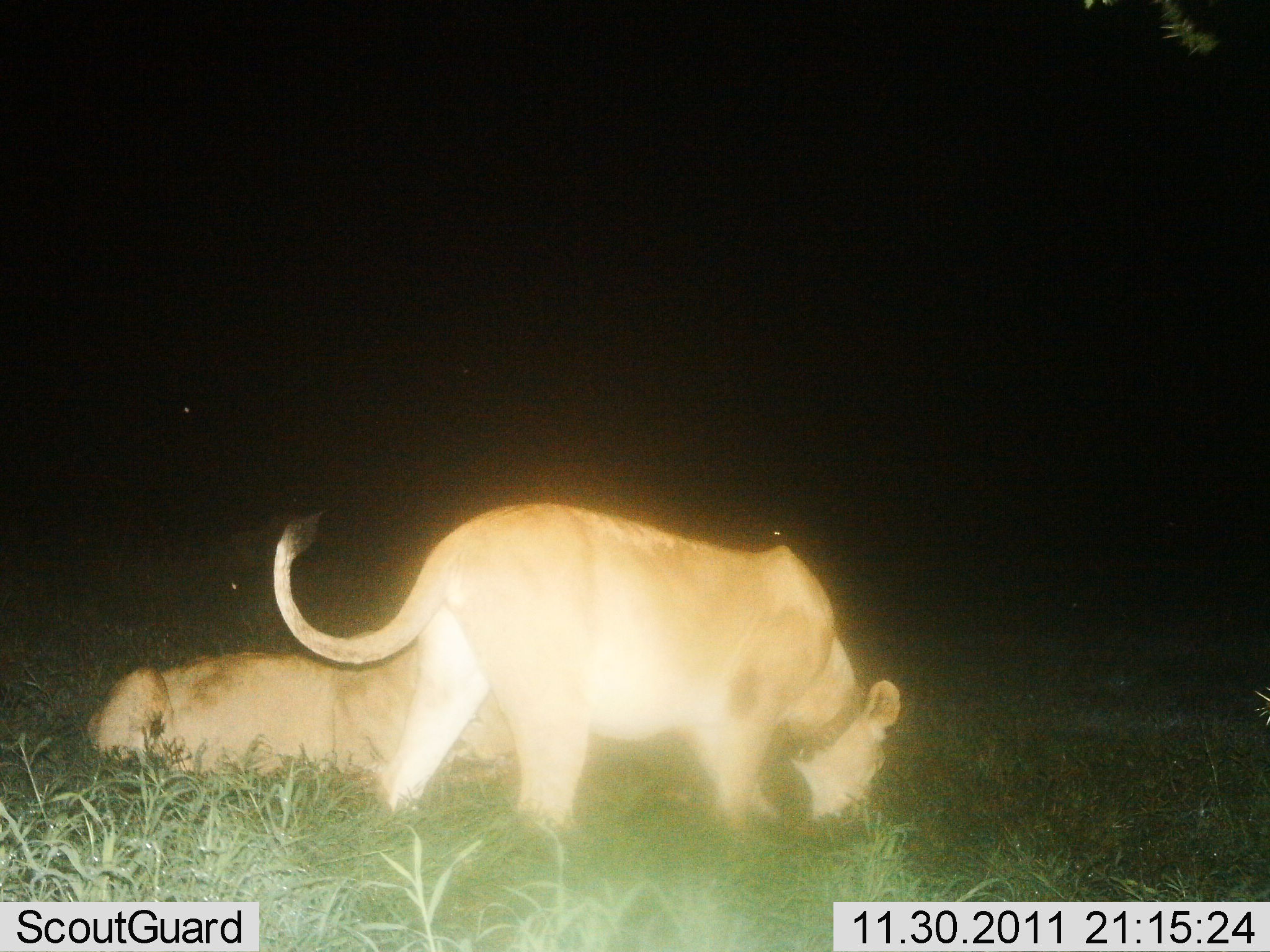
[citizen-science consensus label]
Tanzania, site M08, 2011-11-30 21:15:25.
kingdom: Animalia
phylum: Chordata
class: Mammalia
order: Carnivora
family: Felidae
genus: Panthera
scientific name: Panthera leo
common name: lion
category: lionfemale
Lionfemale (lion) (Panthera leo), count 2. Behavior (volunteer vote fractions): standing 55%, resting 82%, moving 9%, interacting 9%. Young present (vote fraction): 0%. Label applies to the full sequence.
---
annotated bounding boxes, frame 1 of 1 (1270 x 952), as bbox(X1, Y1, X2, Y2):
animal: bbox(272, 497, 900, 861); bbox(87, 619, 537, 786)